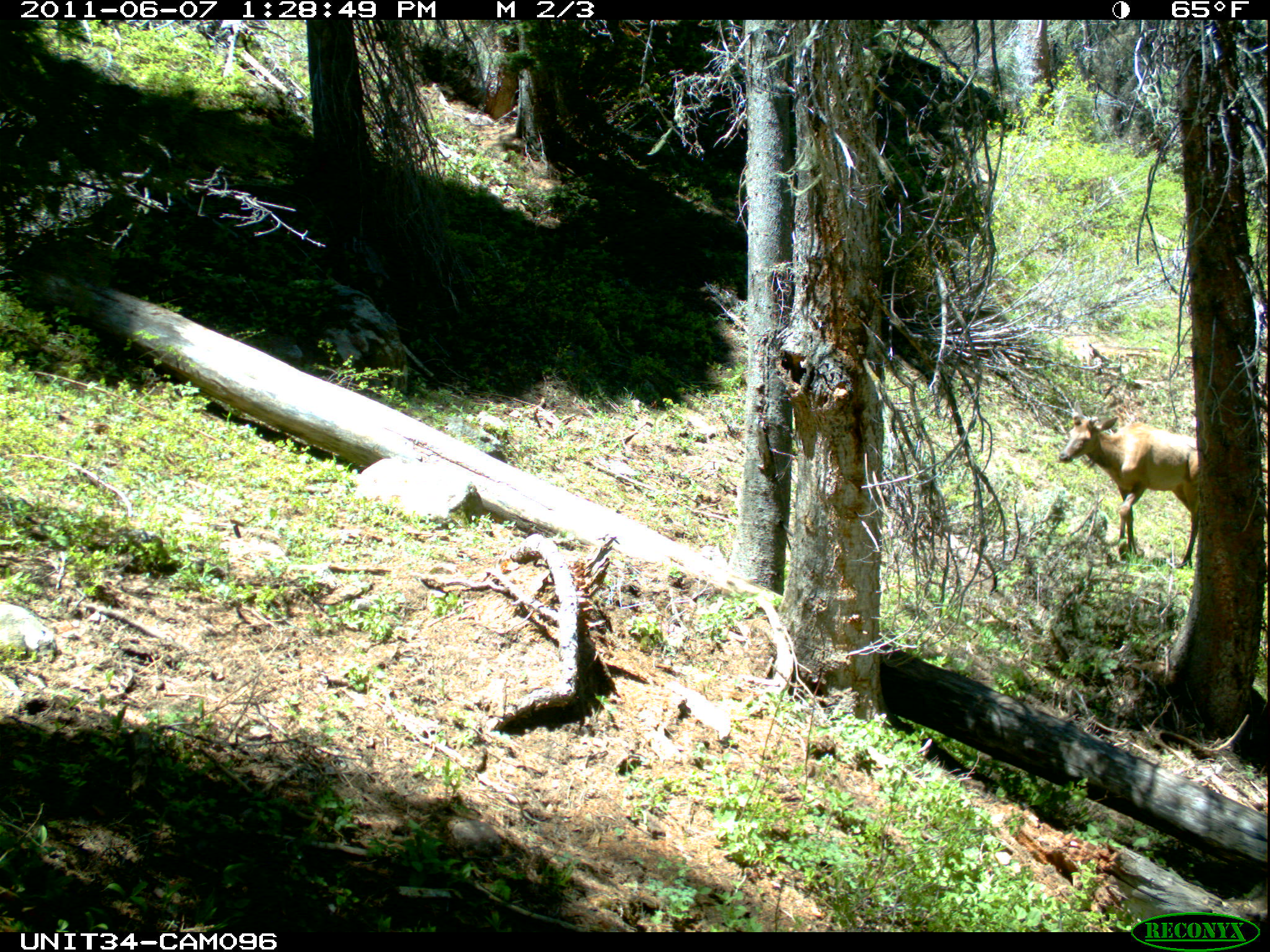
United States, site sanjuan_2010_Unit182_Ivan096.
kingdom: Animalia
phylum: Chordata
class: Mammalia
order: Artiodactyla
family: Cervidae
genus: Cervus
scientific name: Cervus elaphus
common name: red deer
Cervus elaphus (red deer).